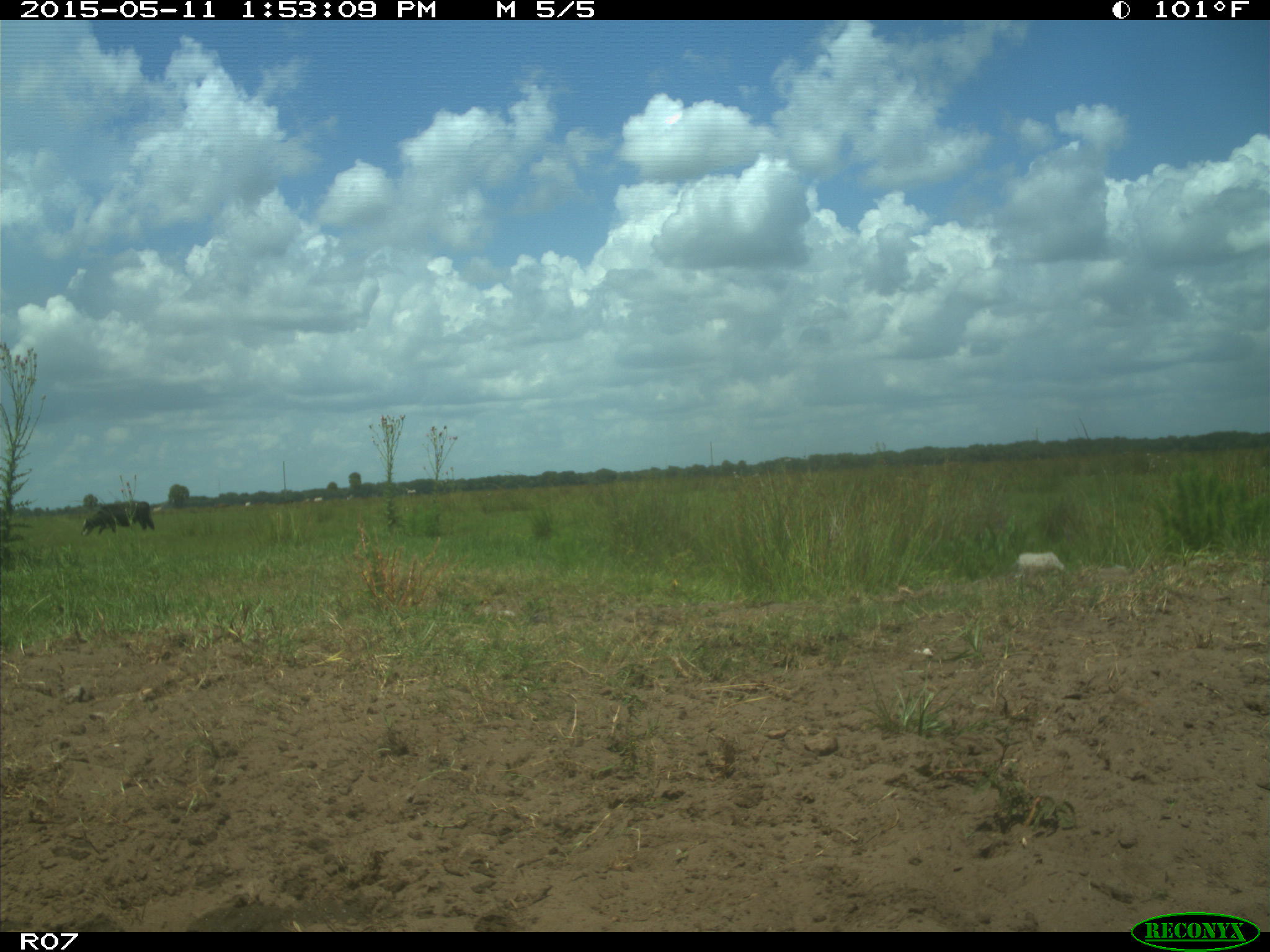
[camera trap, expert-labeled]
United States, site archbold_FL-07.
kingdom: Animalia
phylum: Chordata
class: Mammalia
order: Artiodactyla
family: Bovidae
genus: Bos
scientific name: Bos taurus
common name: domestic cow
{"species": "Bos taurus (domestic cow)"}